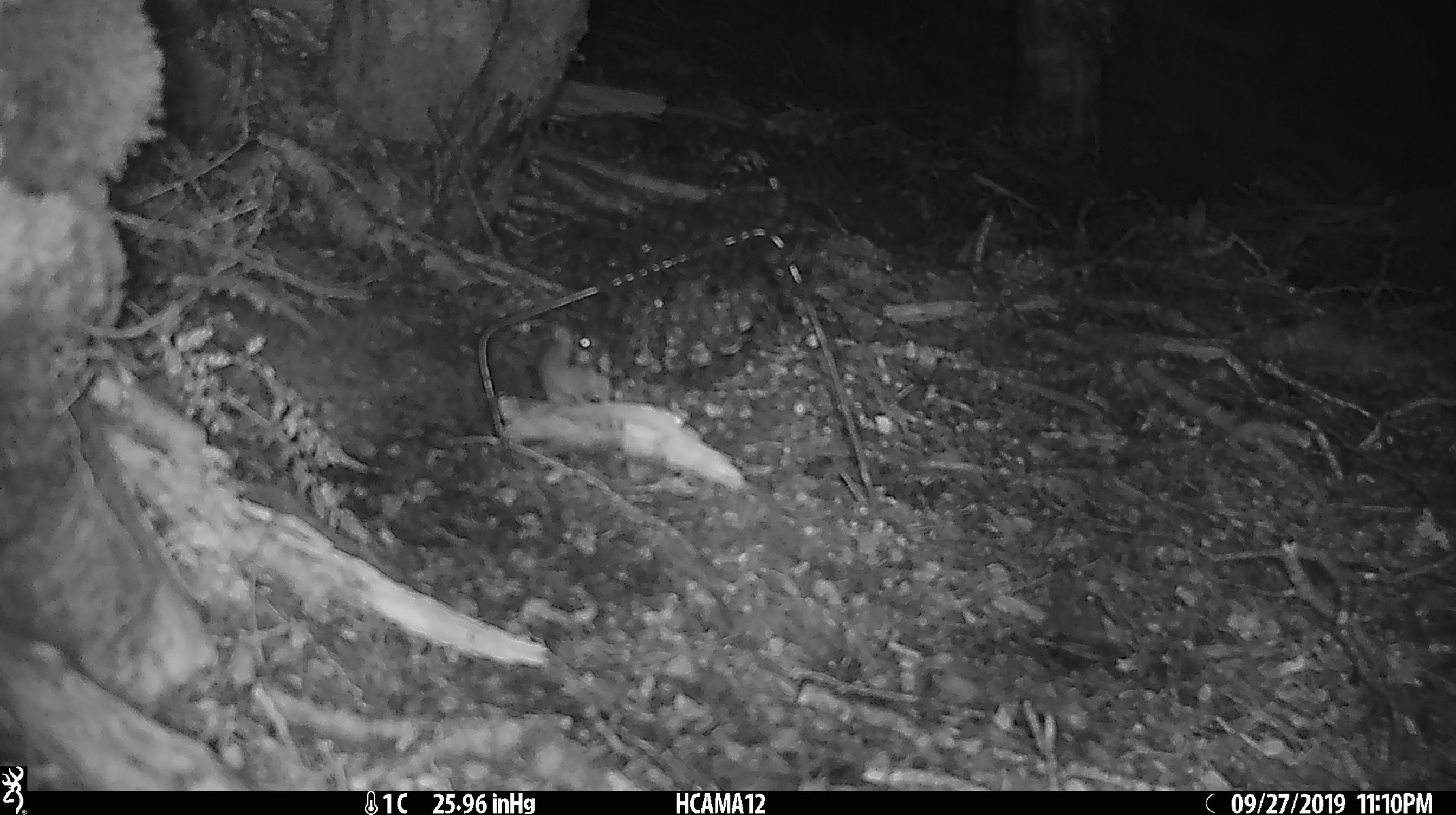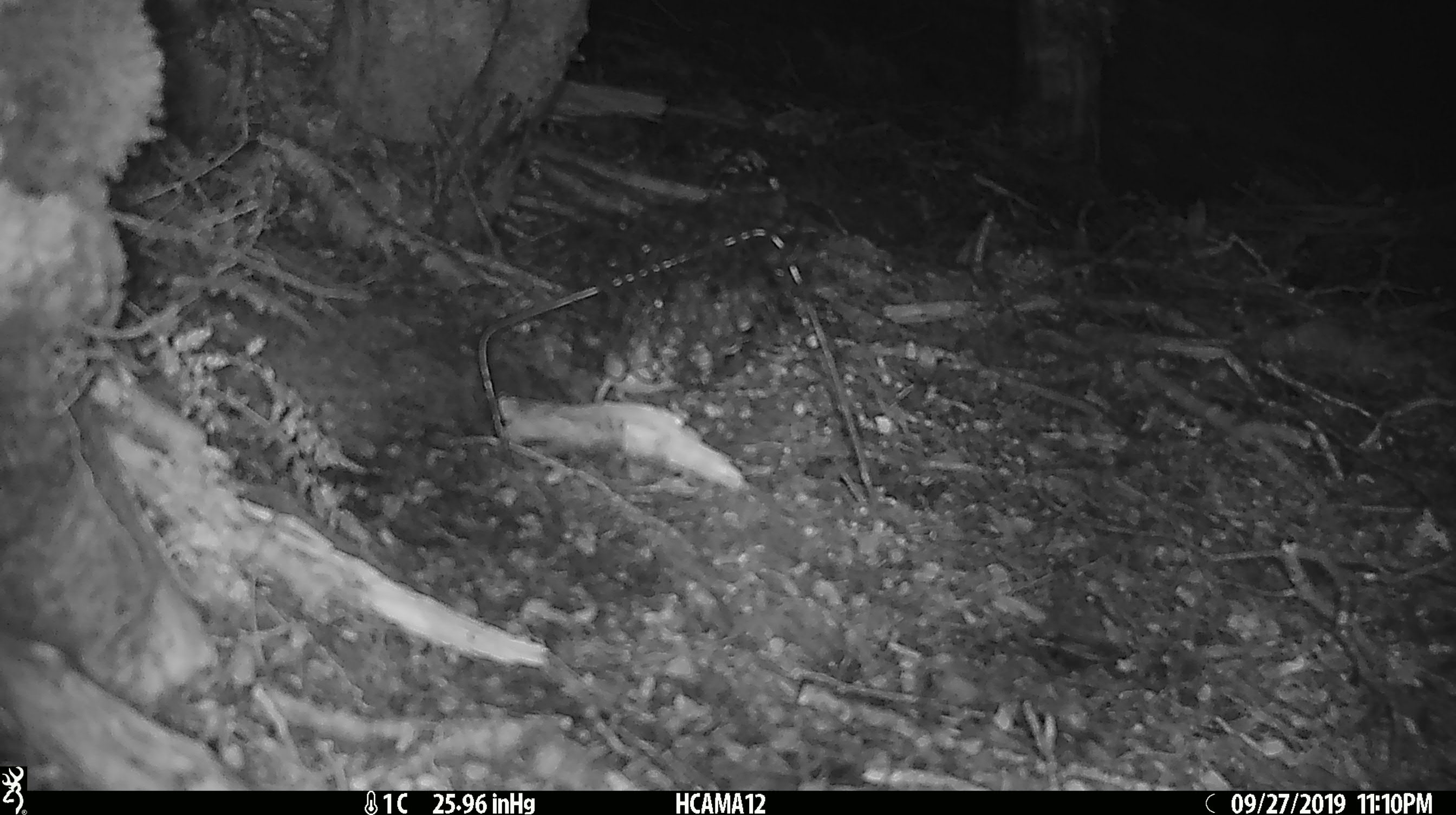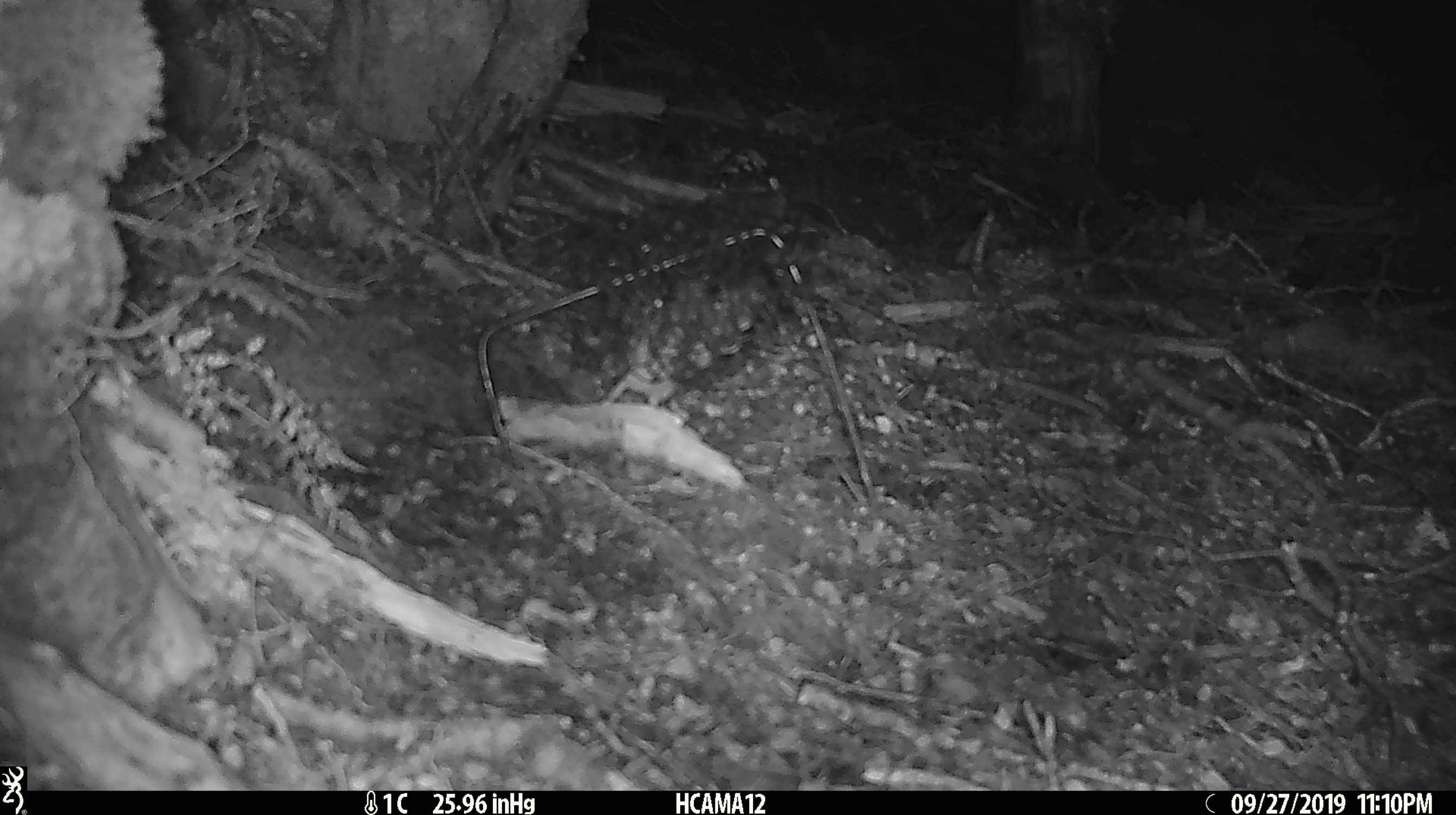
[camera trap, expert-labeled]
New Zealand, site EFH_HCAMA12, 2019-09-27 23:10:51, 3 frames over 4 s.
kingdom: Animalia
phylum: Chordata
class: Mammalia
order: Rodentia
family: Muridae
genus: Mus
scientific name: Mus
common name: mouse